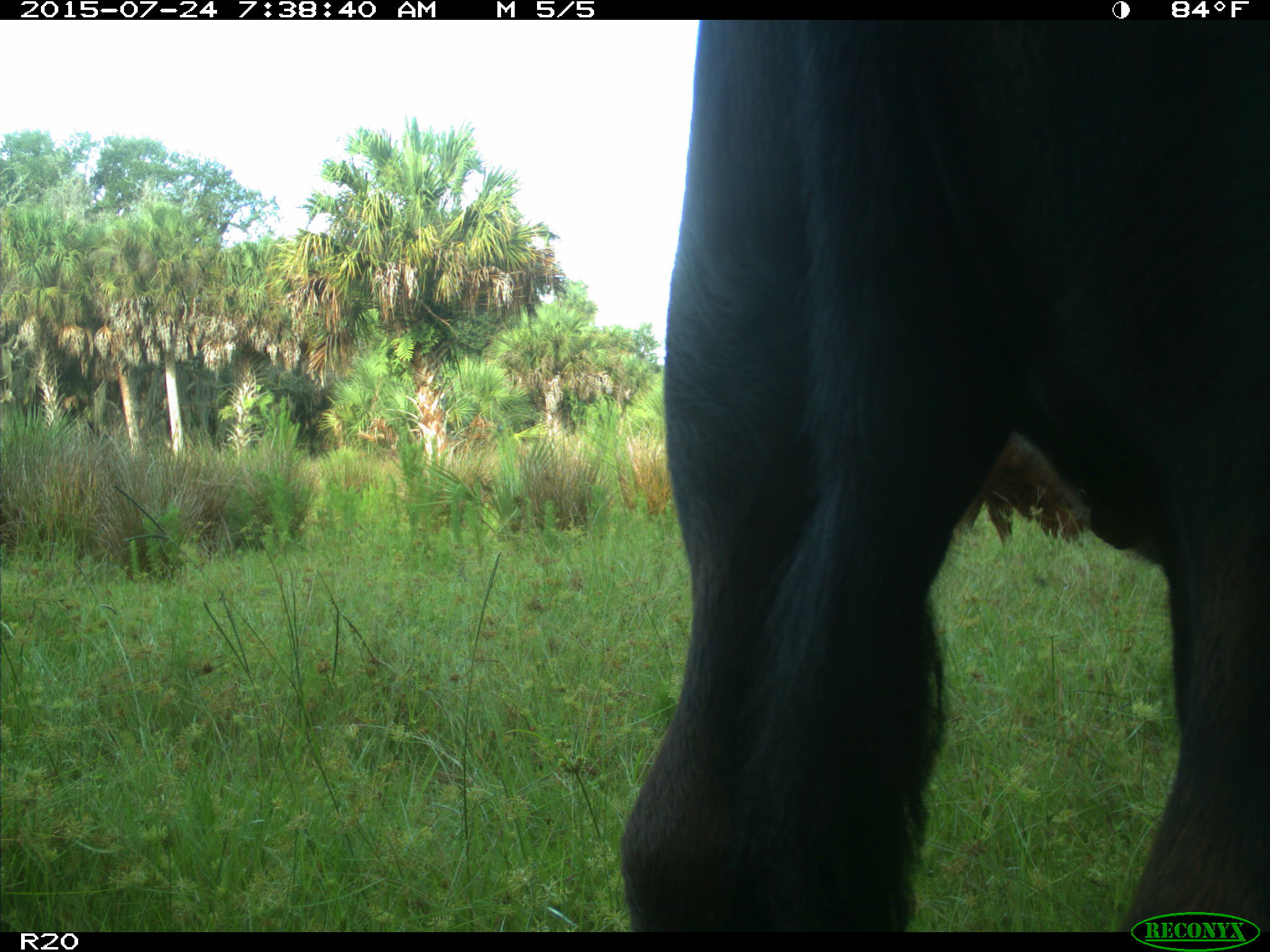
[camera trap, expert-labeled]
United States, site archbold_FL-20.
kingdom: Animalia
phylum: Chordata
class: Mammalia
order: Artiodactyla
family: Bovidae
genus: Bos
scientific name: Bos taurus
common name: domestic cow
Bos taurus (domestic cow).